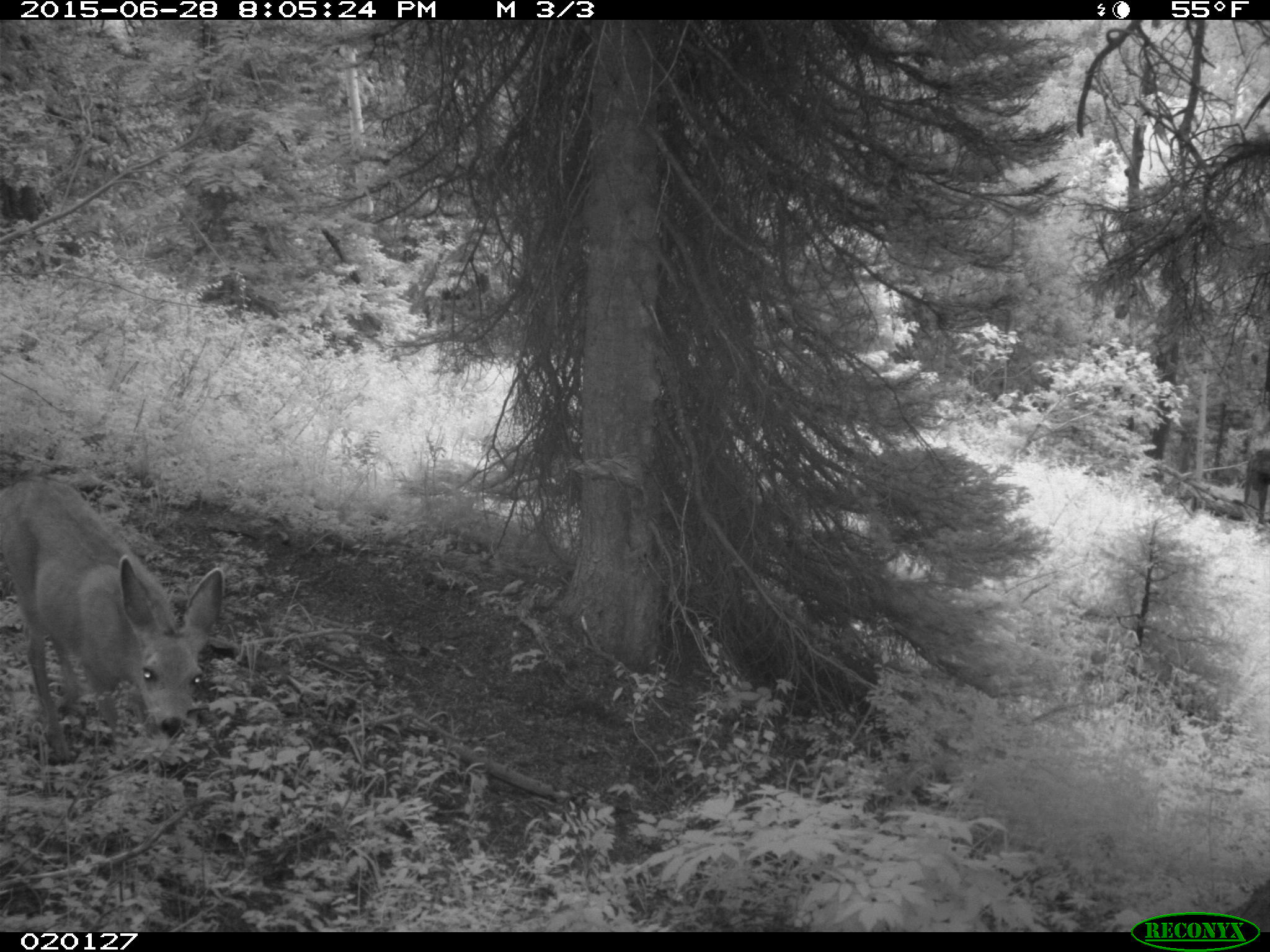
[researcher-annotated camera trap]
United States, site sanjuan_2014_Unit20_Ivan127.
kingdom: Animalia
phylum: Chordata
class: Mammalia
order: Artiodactyla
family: Cervidae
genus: Odocoileus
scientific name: Odocoileus hemionus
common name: mule deer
Odocoileus hemionus (mule deer).